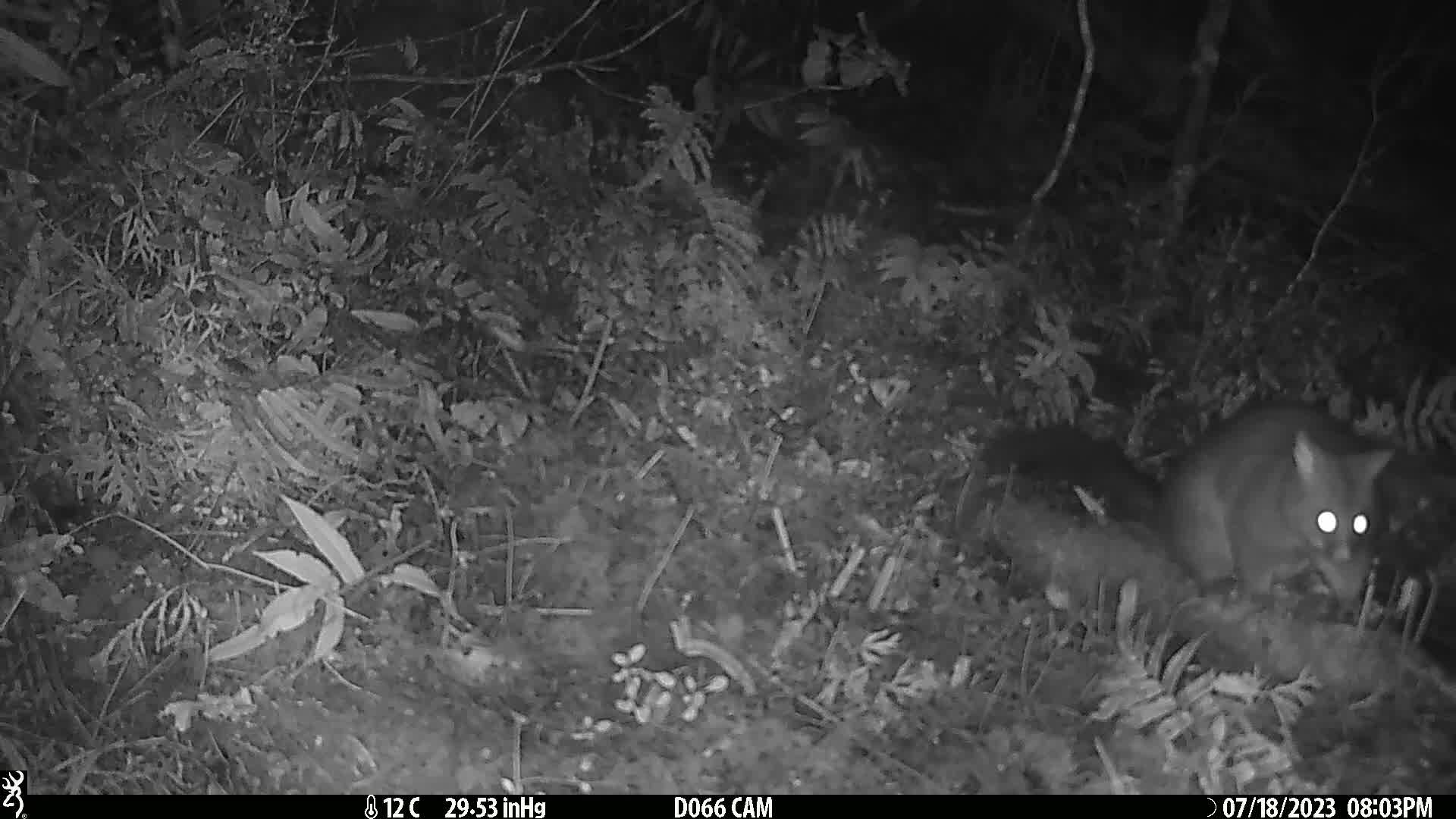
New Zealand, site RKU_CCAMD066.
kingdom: Animalia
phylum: Chordata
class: Mammalia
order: Diprotodontia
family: Phalangeridae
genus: Trichosurus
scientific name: Trichosurus vulpecula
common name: common brushtail possum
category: possum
Possum (common brushtail possum) (Trichosurus vulpecula).